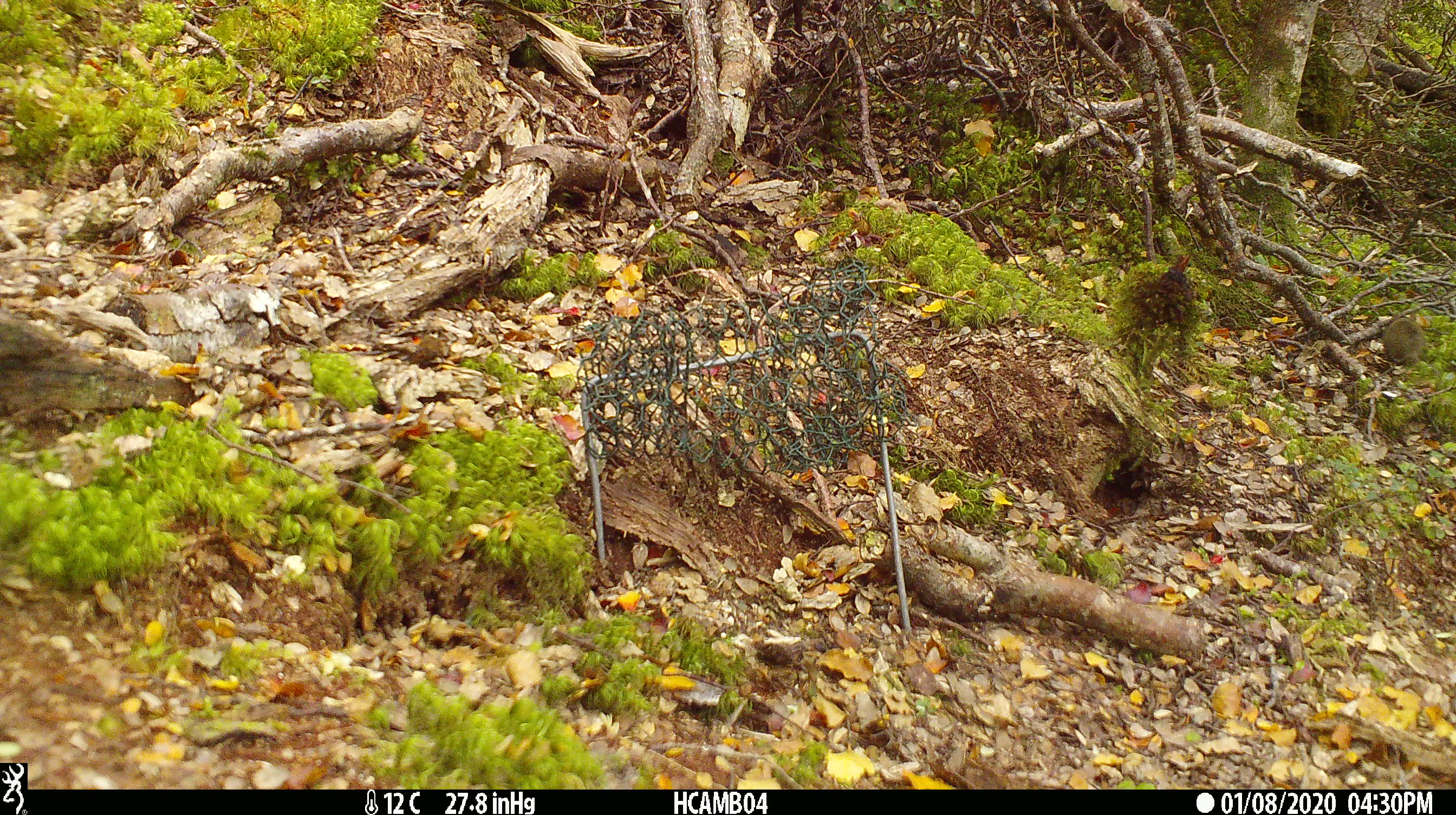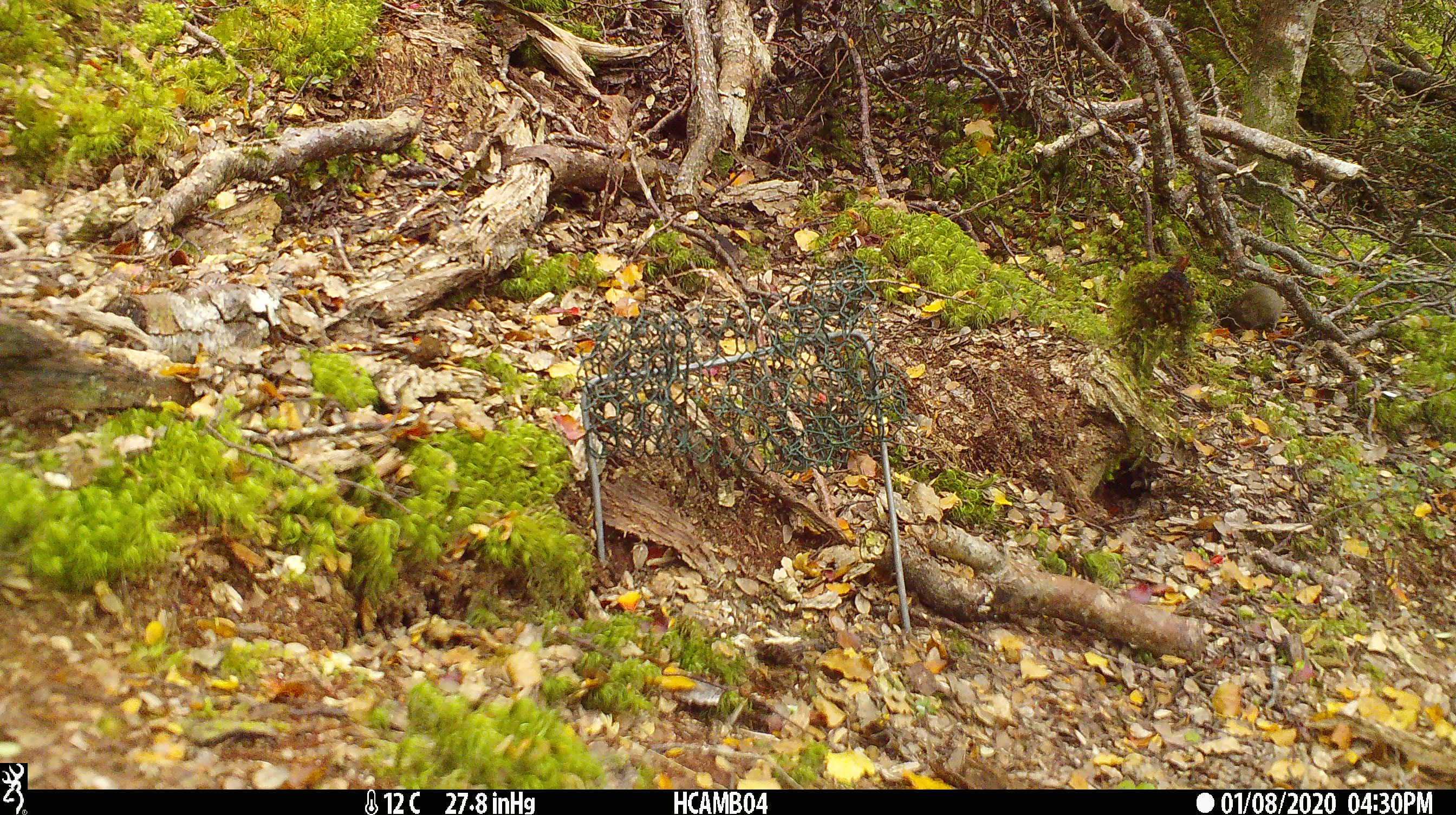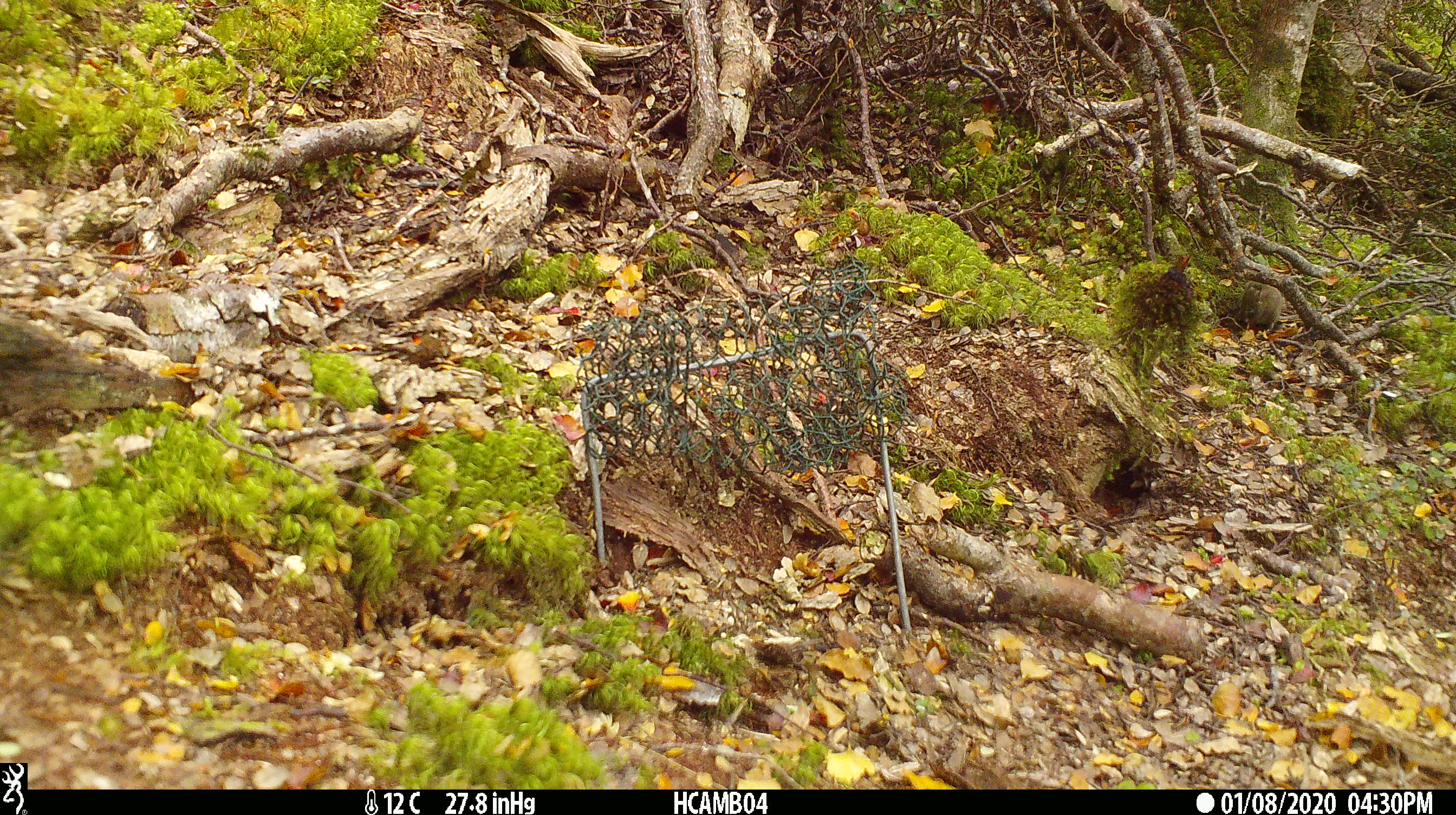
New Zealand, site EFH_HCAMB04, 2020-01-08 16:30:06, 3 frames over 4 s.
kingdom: Animalia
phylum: Chordata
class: Mammalia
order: Rodentia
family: Muridae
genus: Mus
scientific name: Mus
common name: mouse